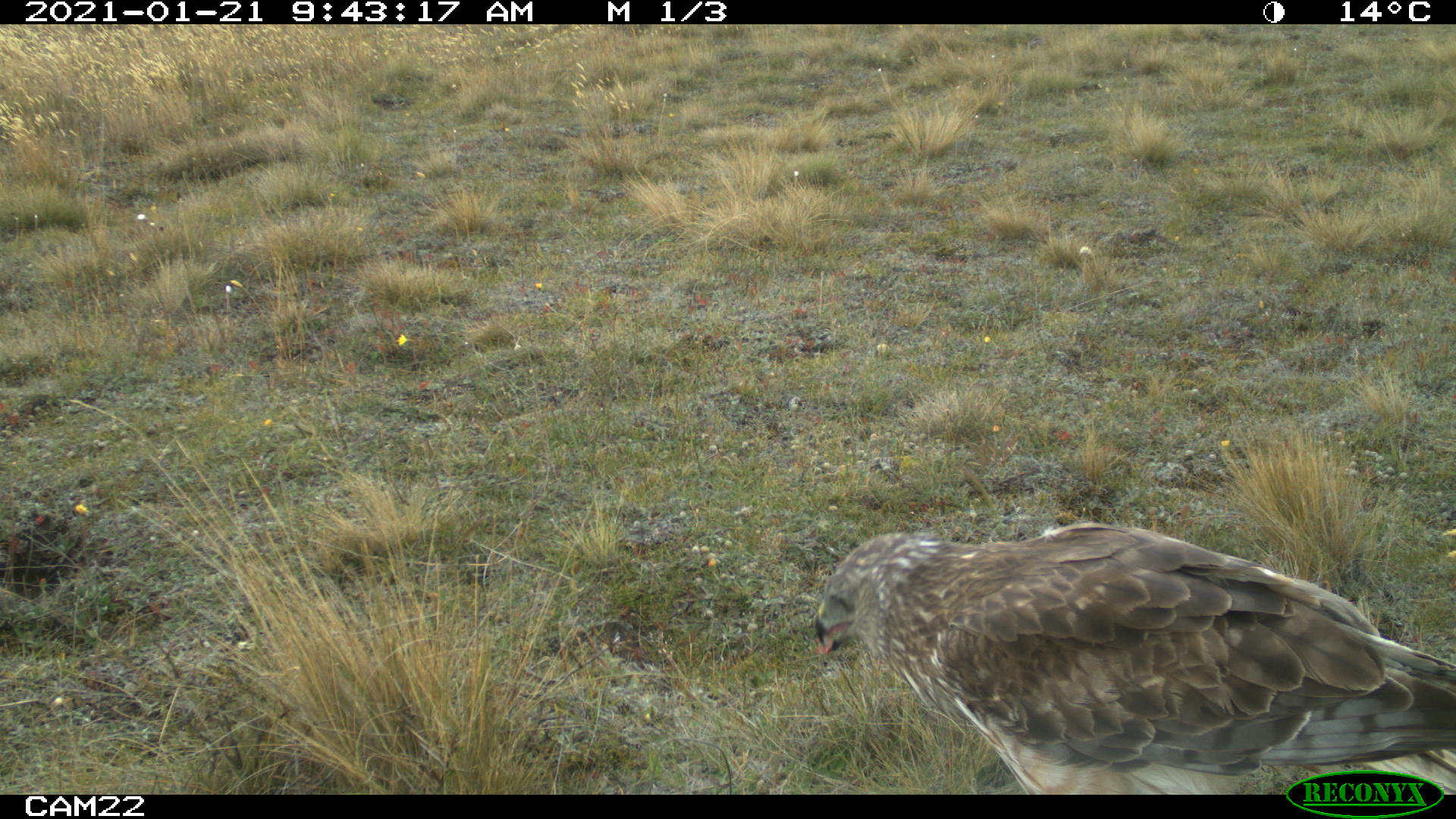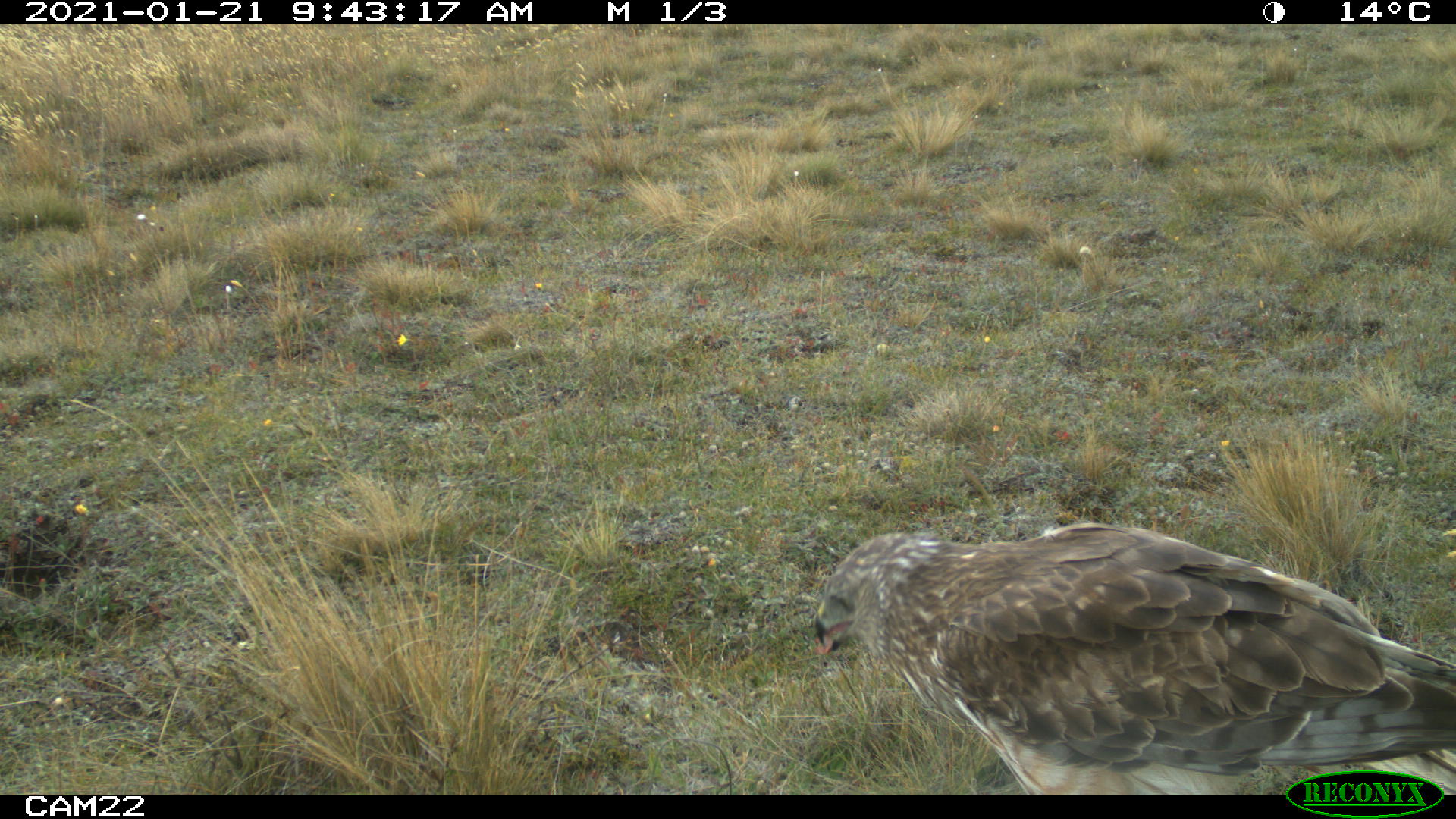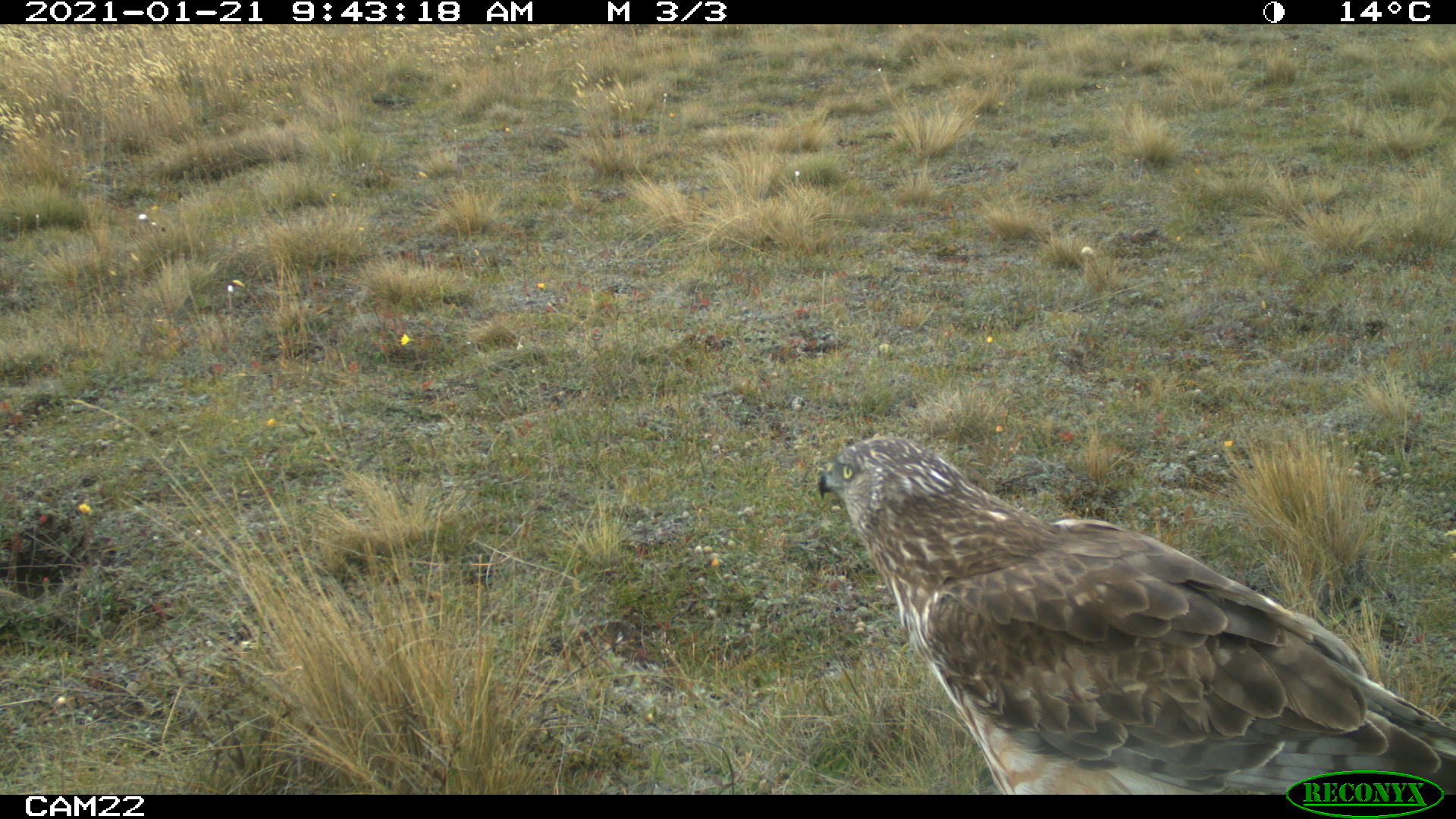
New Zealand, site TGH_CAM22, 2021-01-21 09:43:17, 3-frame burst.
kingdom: Animalia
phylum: Chordata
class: Aves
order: Accipitriformes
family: Accipitridae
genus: Circus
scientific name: Circus approximans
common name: swamp harrier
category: harrier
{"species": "harrier (swamp harrier) (Circus approximans)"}